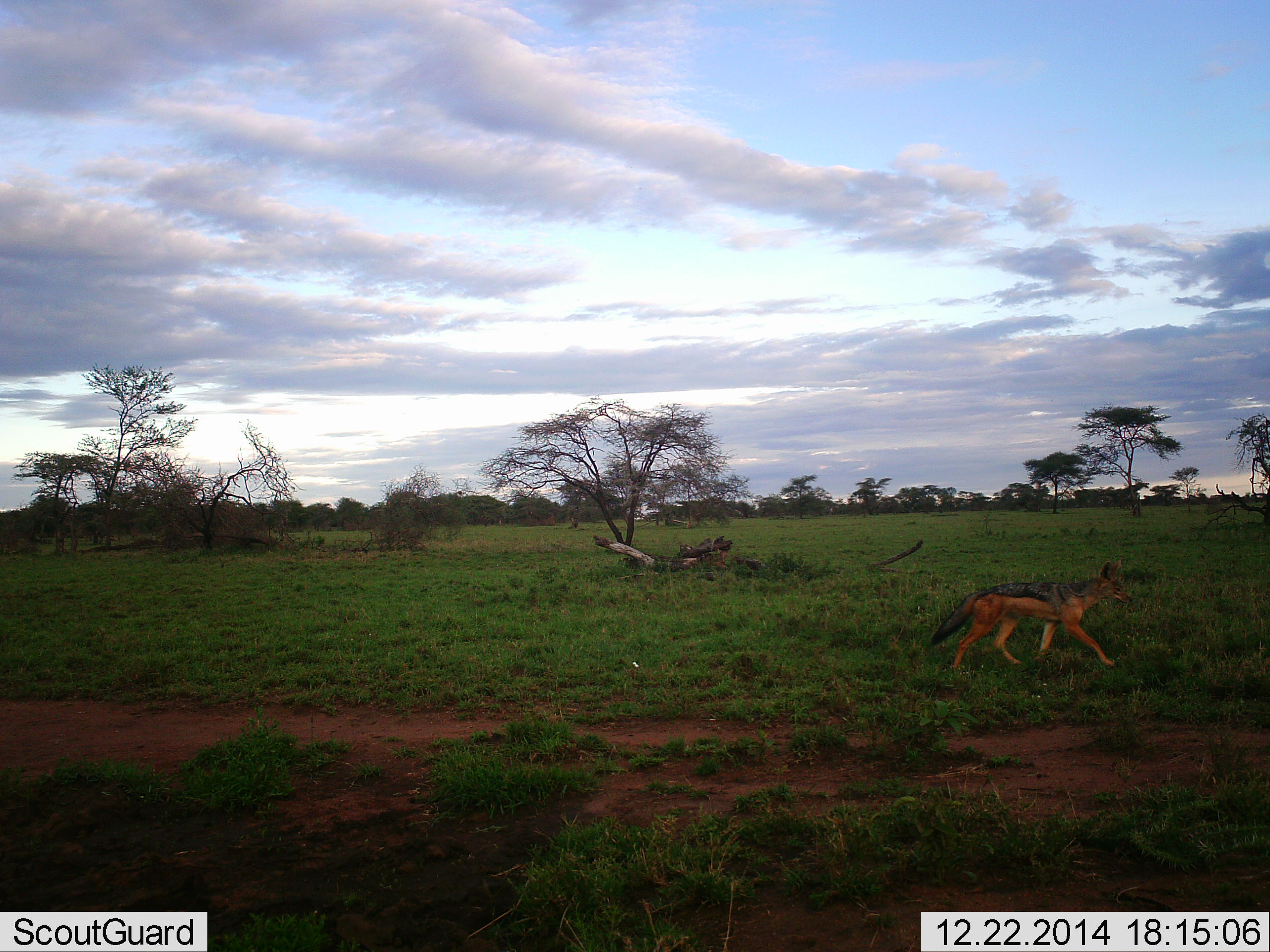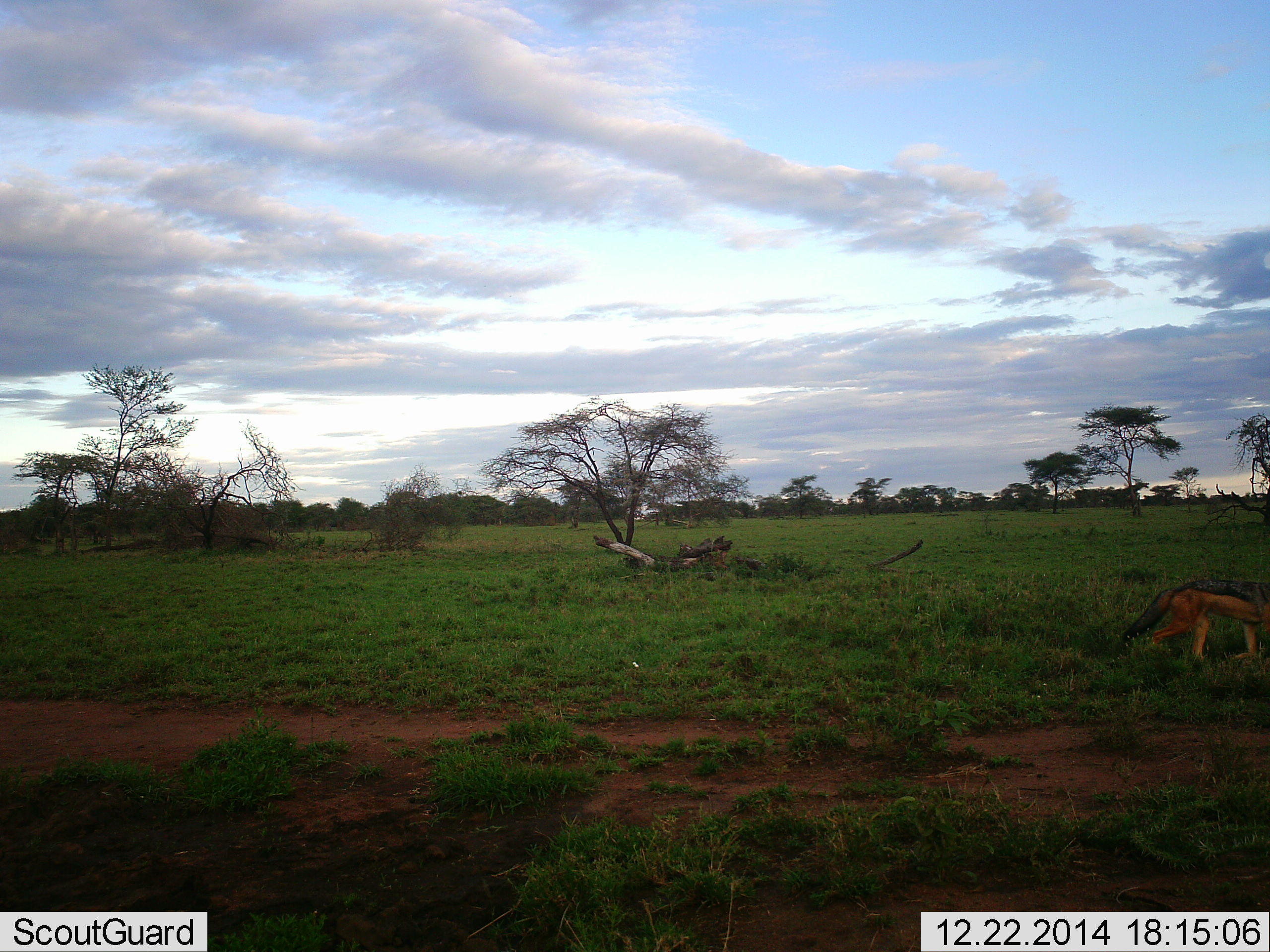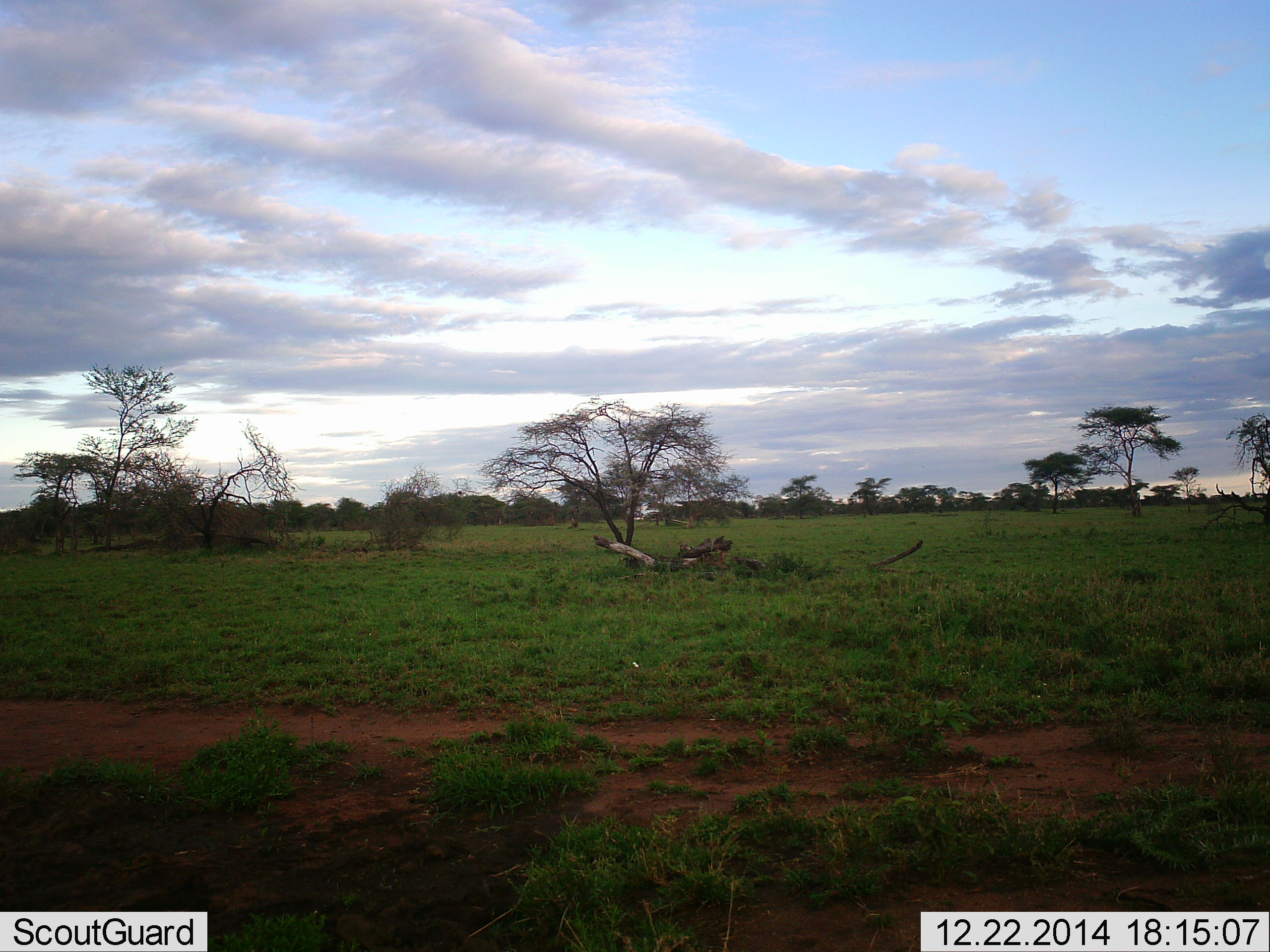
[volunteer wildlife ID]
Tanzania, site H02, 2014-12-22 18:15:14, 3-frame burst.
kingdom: Animalia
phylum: Chordata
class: Mammalia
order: Carnivora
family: Canidae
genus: Lupulella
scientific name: Lupulella mesomelas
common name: black-backed jackal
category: jackal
Jackal (black-backed jackal) (Lupulella mesomelas), count 1. Behavior (volunteer vote fractions): standing 0%, resting 0%, moving 100%, interacting 0%. Young present (vote fraction): 0%. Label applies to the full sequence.